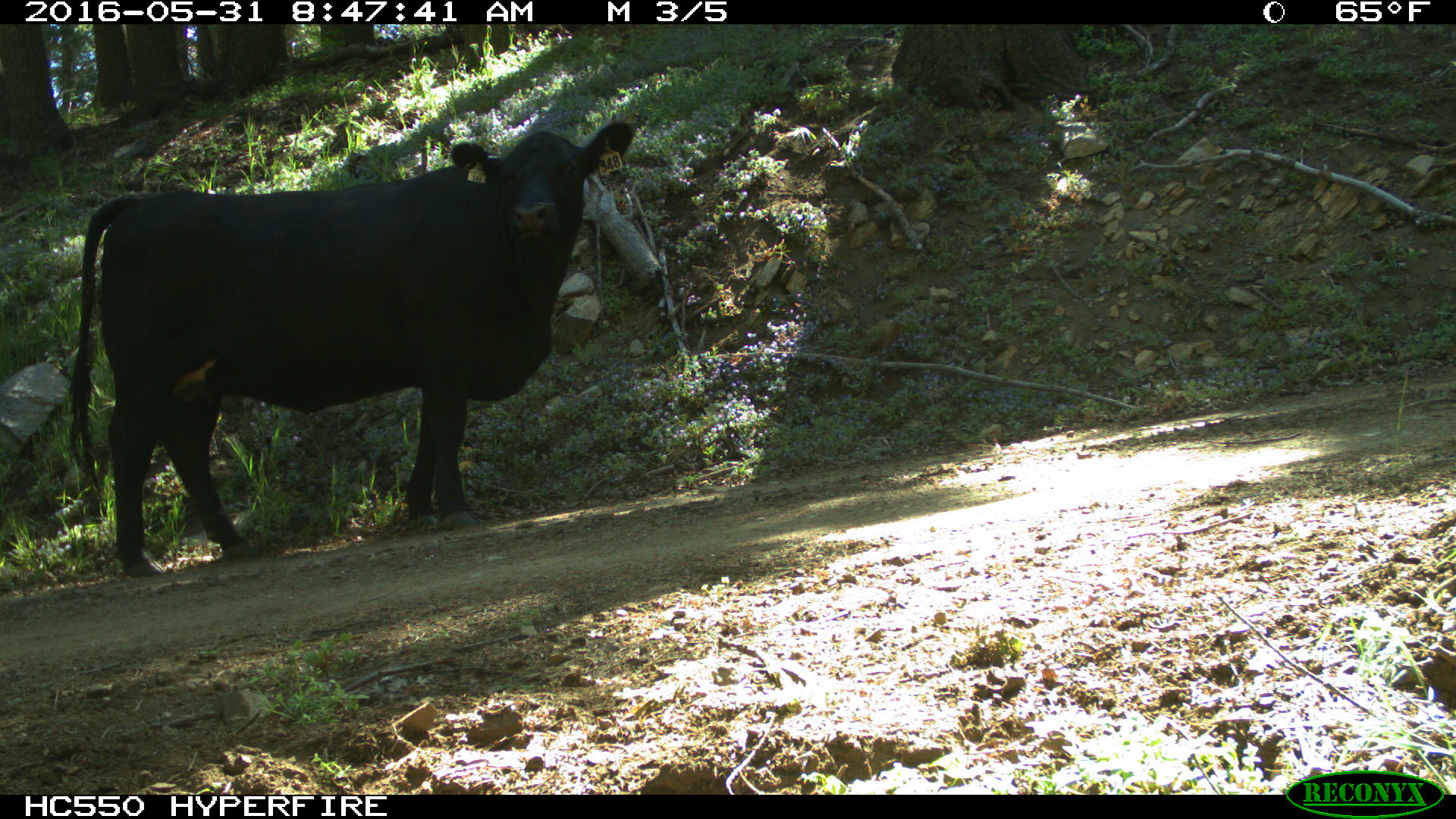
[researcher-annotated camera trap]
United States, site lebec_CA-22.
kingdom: Animalia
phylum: Chordata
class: Mammalia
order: Artiodactyla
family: Bovidae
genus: Bos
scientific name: Bos taurus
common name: domestic cow